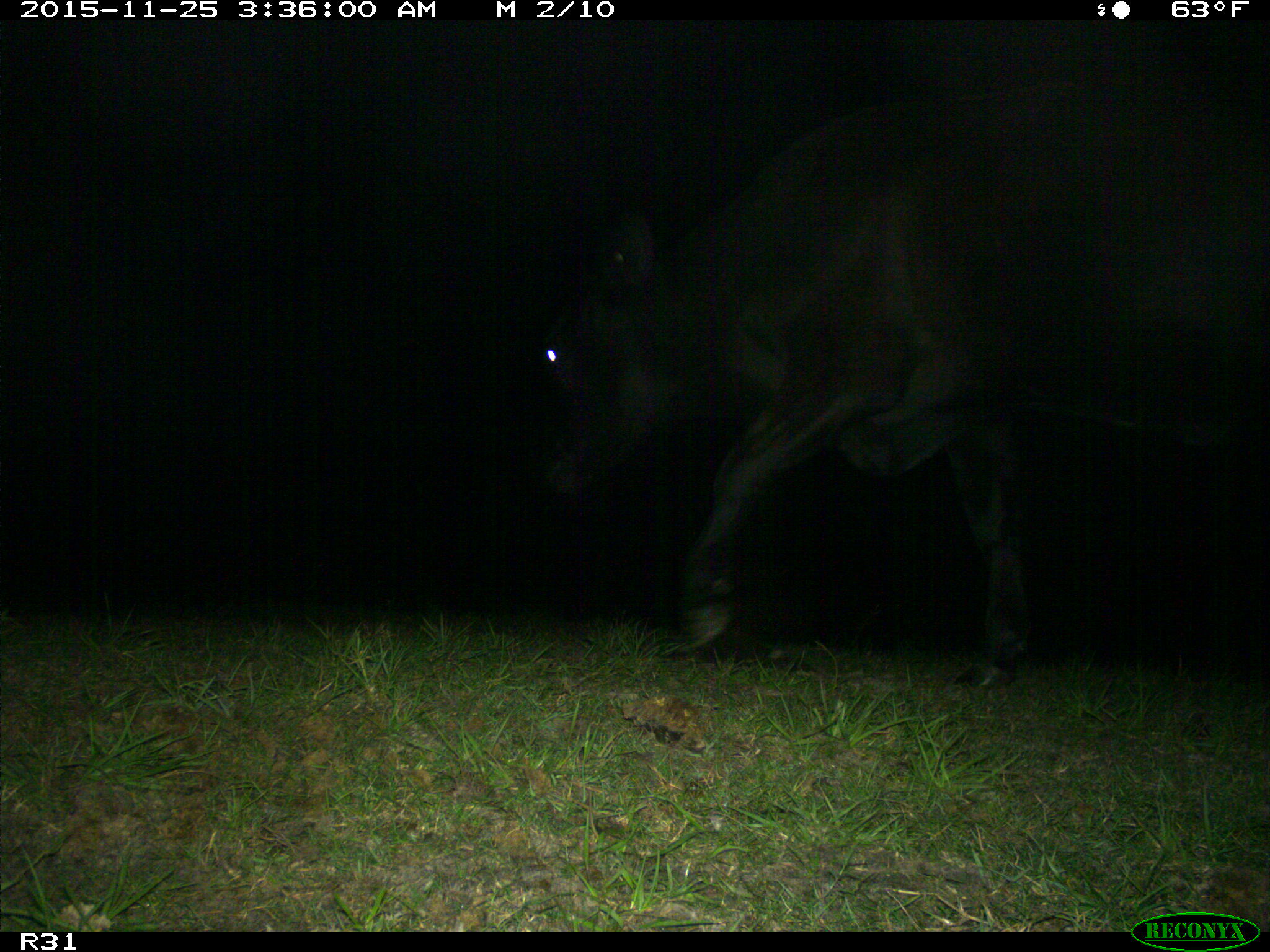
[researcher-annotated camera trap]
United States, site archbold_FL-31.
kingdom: Animalia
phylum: Chordata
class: Mammalia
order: Artiodactyla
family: Bovidae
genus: Bos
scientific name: Bos taurus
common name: domestic cow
Bos taurus (domestic cow).